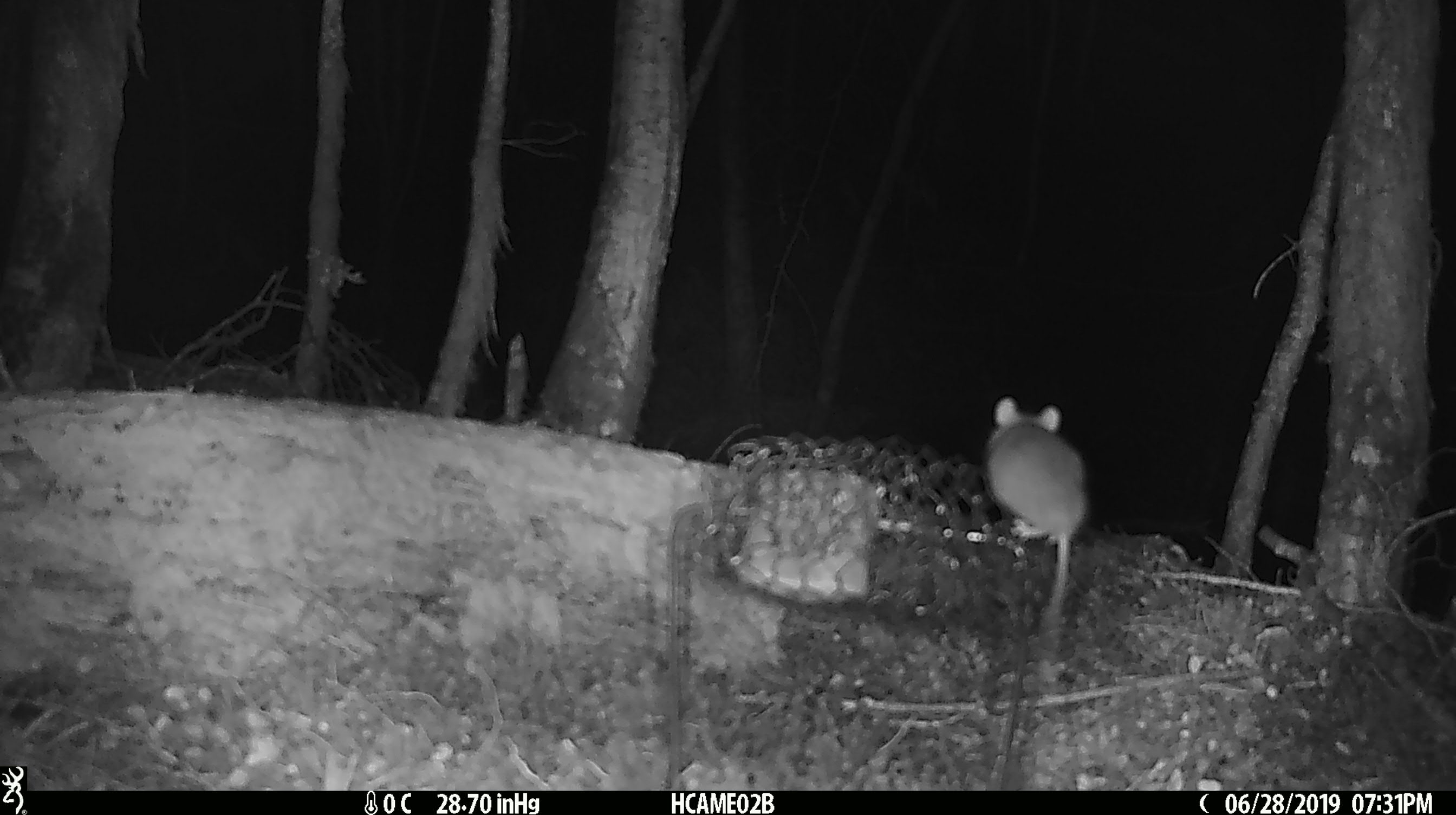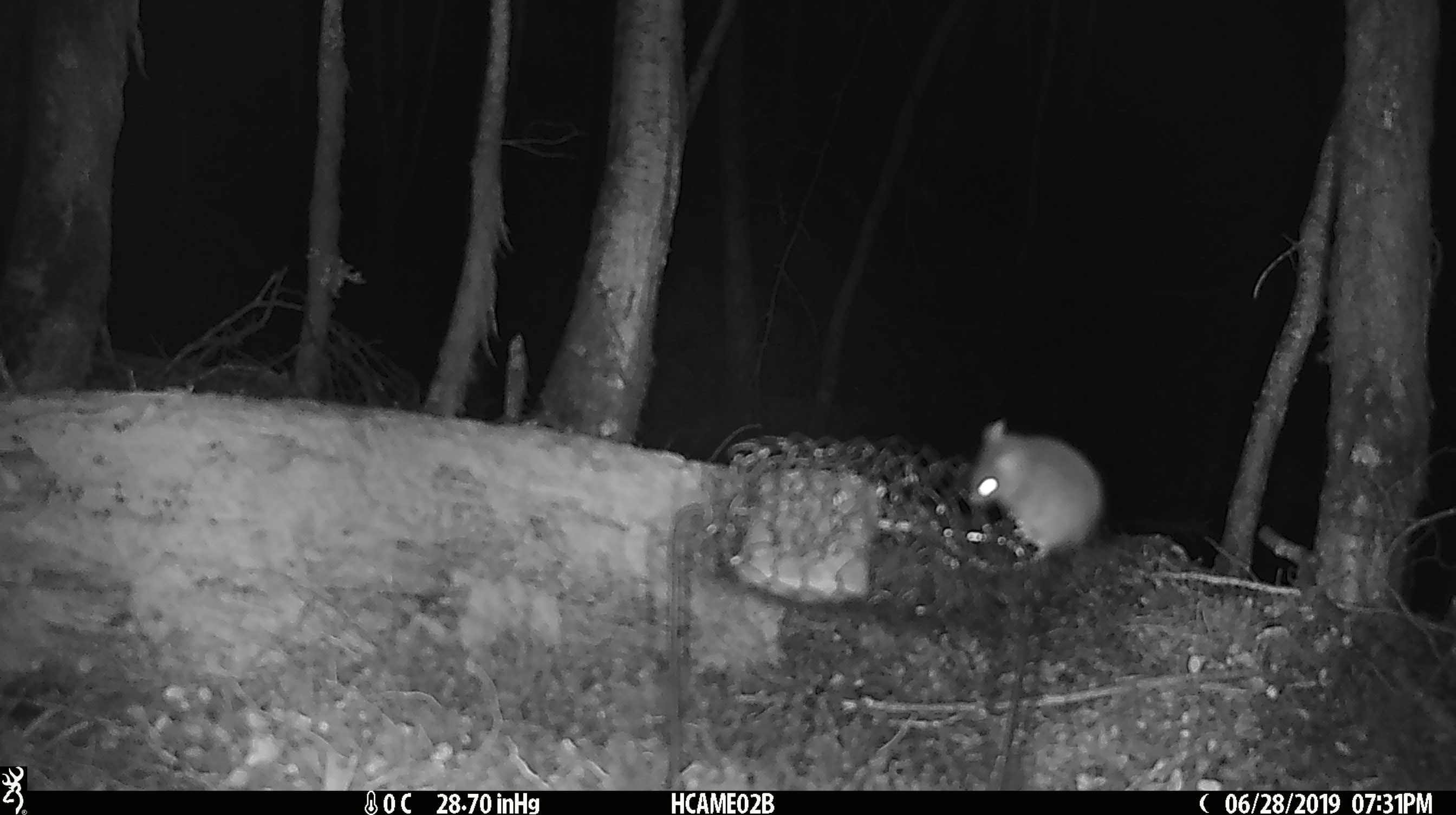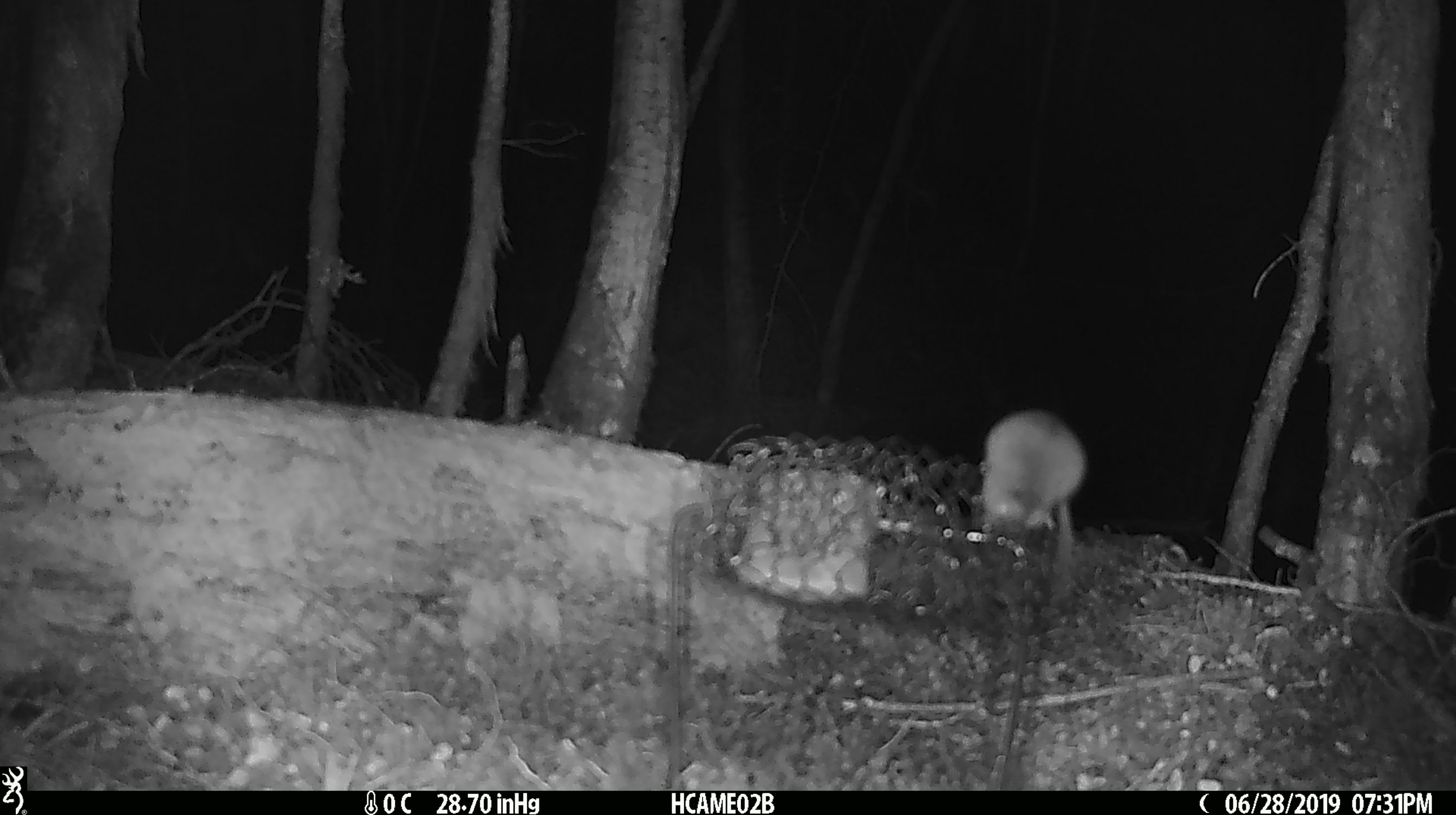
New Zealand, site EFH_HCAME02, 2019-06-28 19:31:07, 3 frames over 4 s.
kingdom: Animalia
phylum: Chordata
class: Mammalia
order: Rodentia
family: Muridae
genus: Mus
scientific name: Mus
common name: mouse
Mouse (Mus).